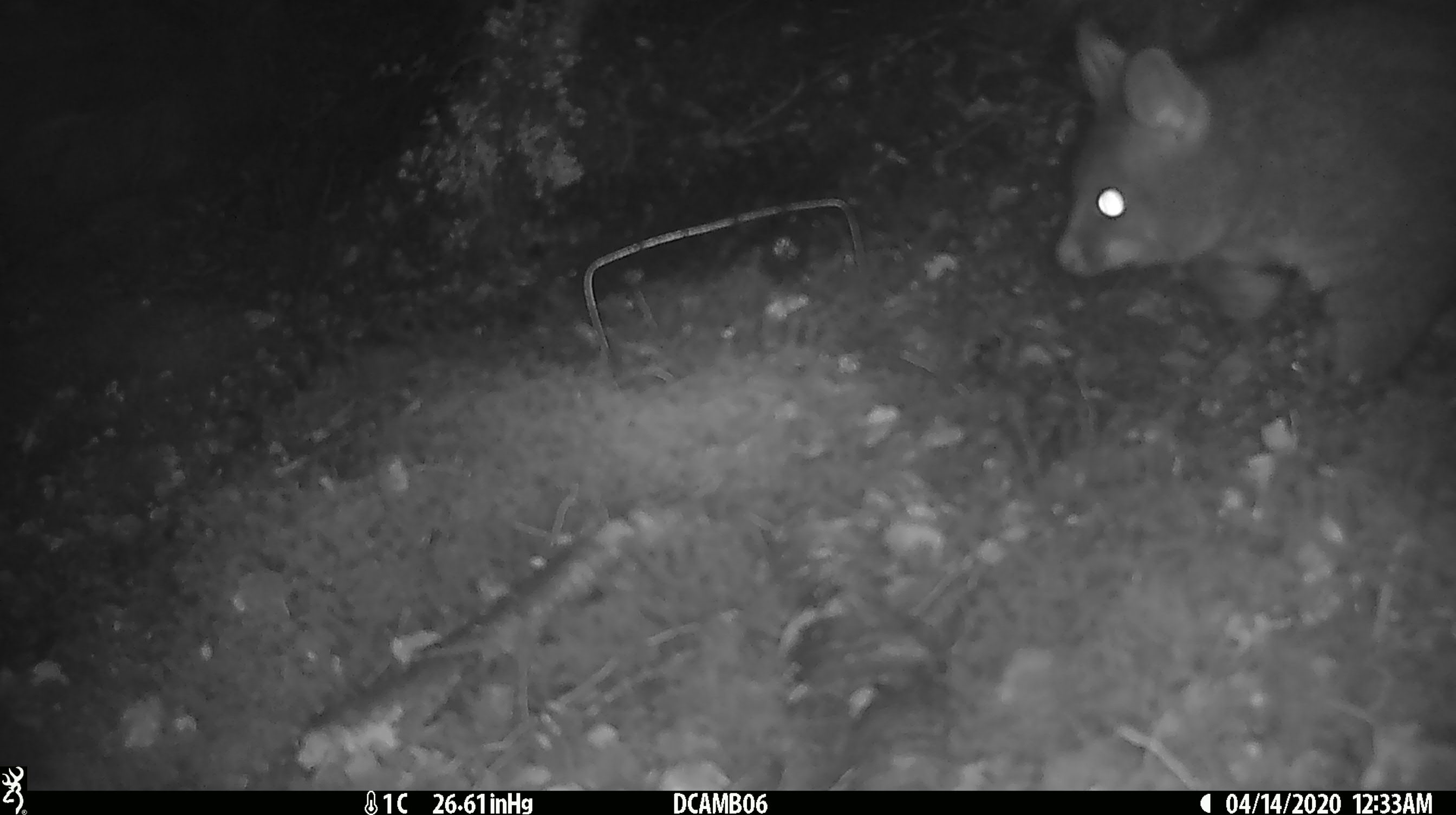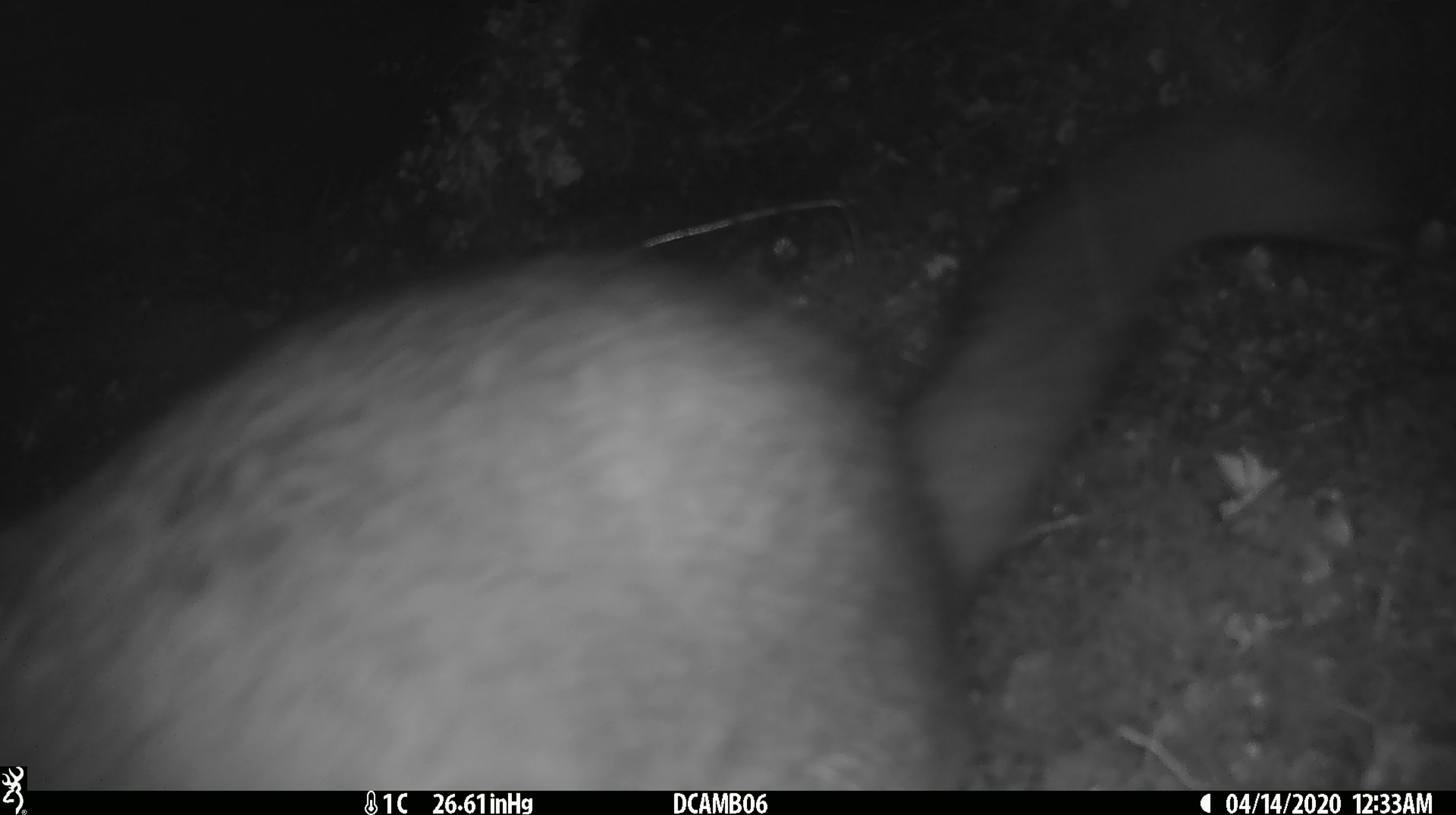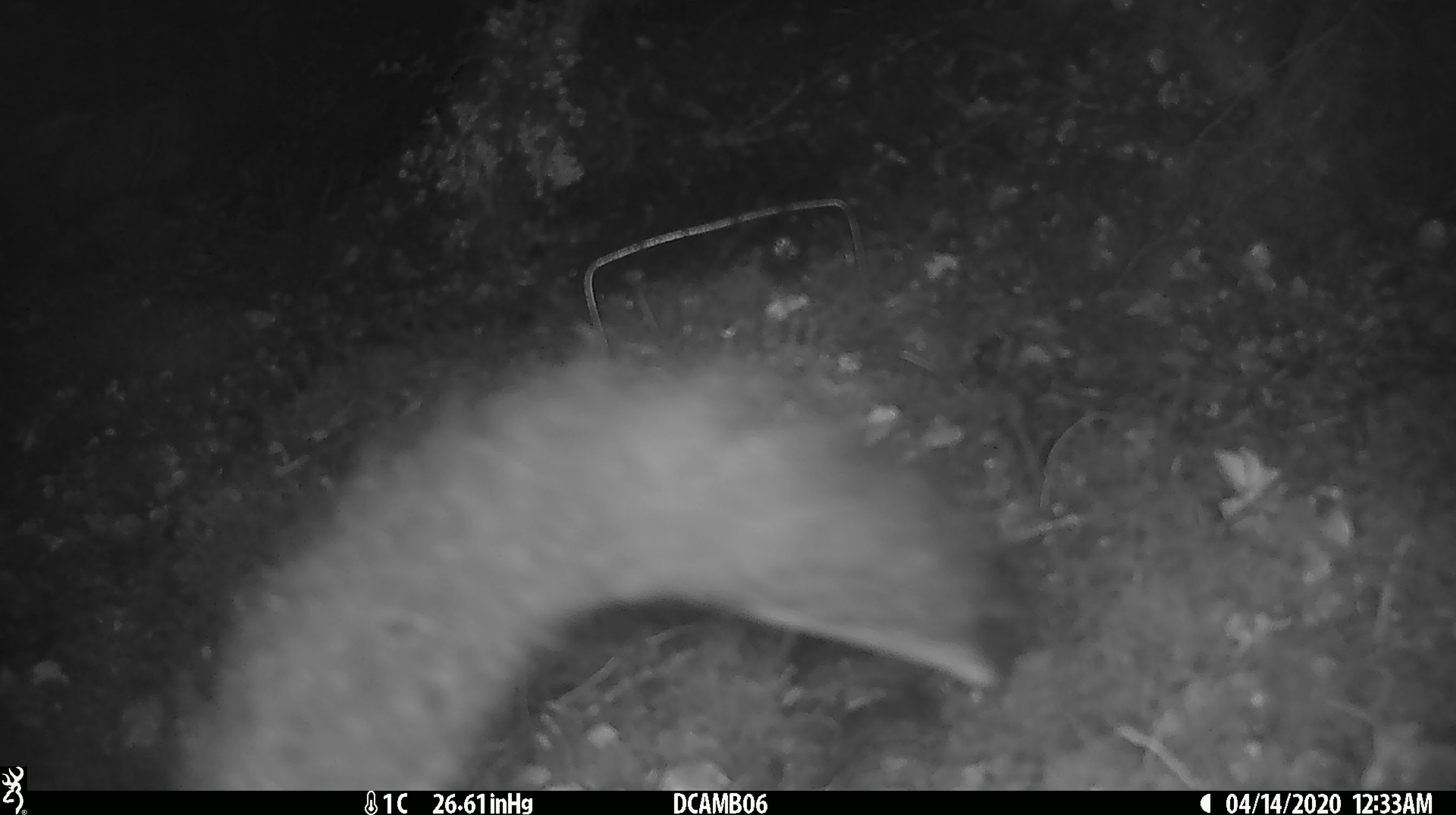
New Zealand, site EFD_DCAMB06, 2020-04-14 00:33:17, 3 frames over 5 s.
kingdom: Animalia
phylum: Chordata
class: Mammalia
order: Diprotodontia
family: Phalangeridae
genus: Trichosurus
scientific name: Trichosurus vulpecula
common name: common brushtail possum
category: possum